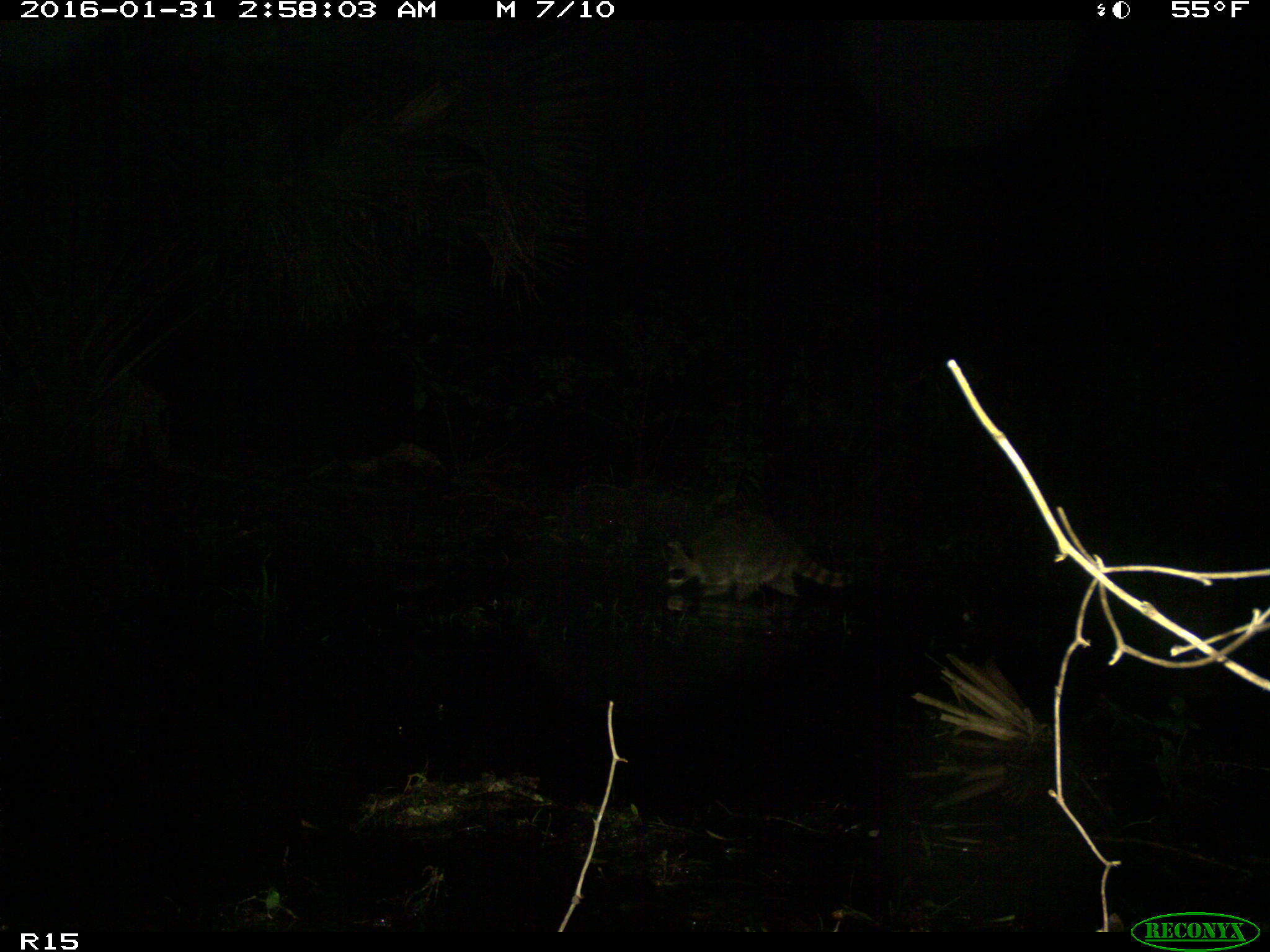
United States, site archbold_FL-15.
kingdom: Animalia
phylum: Chordata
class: Mammalia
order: Carnivora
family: Procyonidae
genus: Procyon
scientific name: Procyon lotor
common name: common raccoon